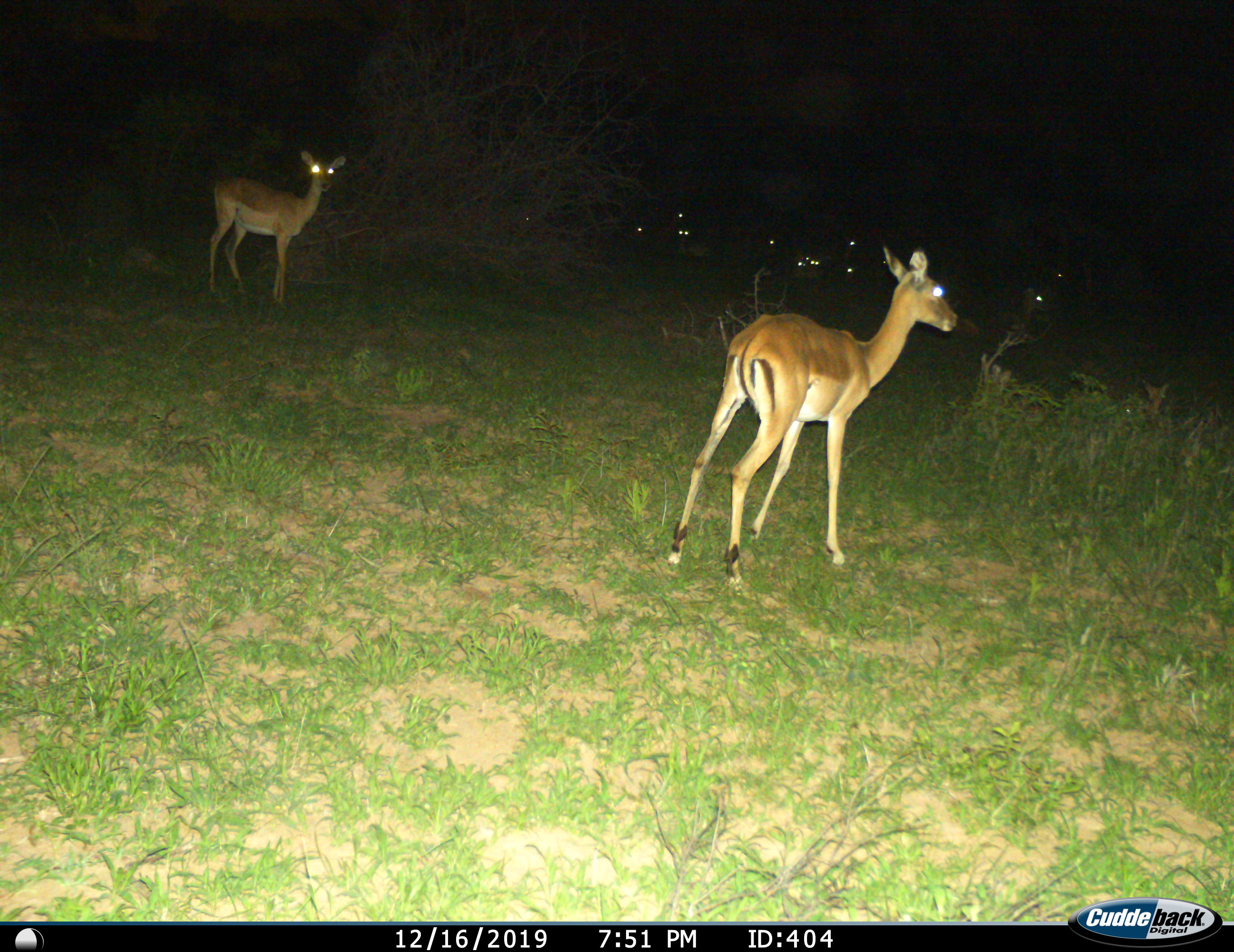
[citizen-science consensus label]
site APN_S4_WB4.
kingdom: Animalia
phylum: Chordata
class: Mammalia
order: Artiodactyla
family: Bovidae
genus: Aepyceros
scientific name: Aepyceros melampus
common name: impala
Impala (Aepyceros melampus), count 11-50. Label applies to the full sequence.